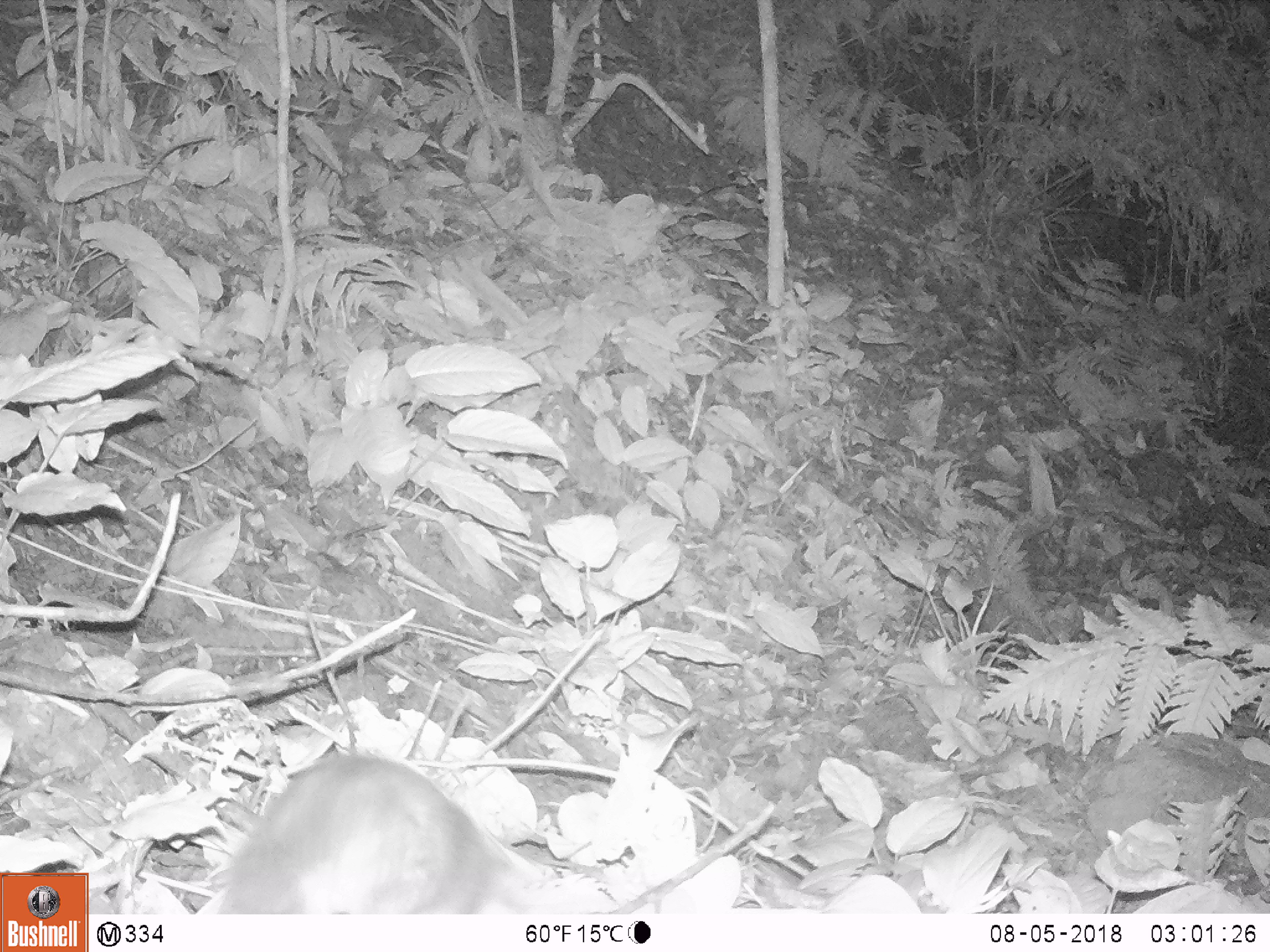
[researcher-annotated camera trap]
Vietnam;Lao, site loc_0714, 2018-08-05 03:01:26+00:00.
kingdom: Animalia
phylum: Chordata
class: Mammalia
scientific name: Mammalia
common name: mammal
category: unidentified small mammal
Unidentified small mammal (mammal) (Mammalia). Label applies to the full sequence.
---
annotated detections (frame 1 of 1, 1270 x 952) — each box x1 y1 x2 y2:
unidentified small mammal: 216 749 500 914